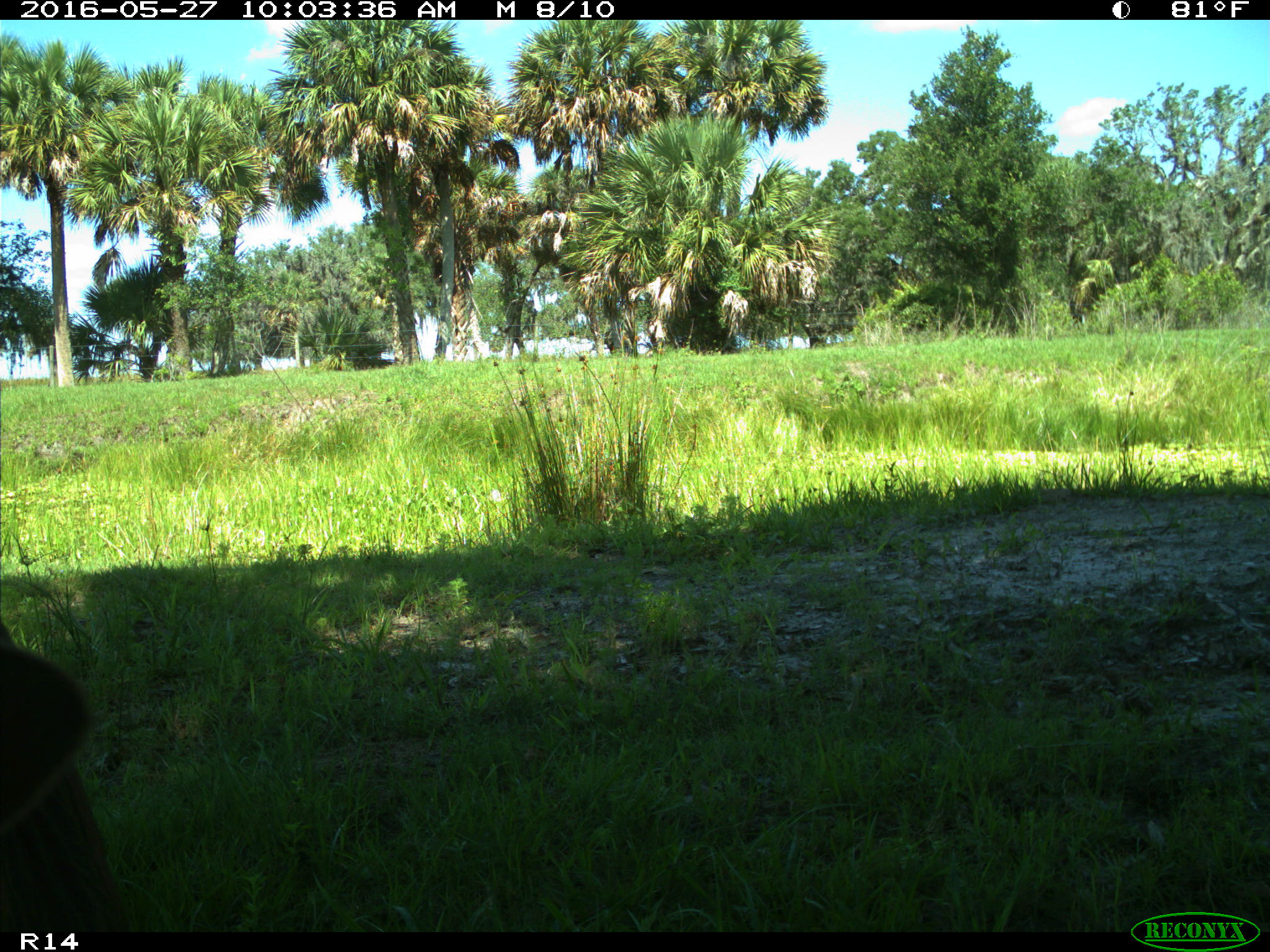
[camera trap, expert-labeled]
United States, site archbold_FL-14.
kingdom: Animalia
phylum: Chordata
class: Mammalia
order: Artiodactyla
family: Suidae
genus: Sus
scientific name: Sus scrofa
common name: wild boar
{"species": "Sus scrofa (wild boar)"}